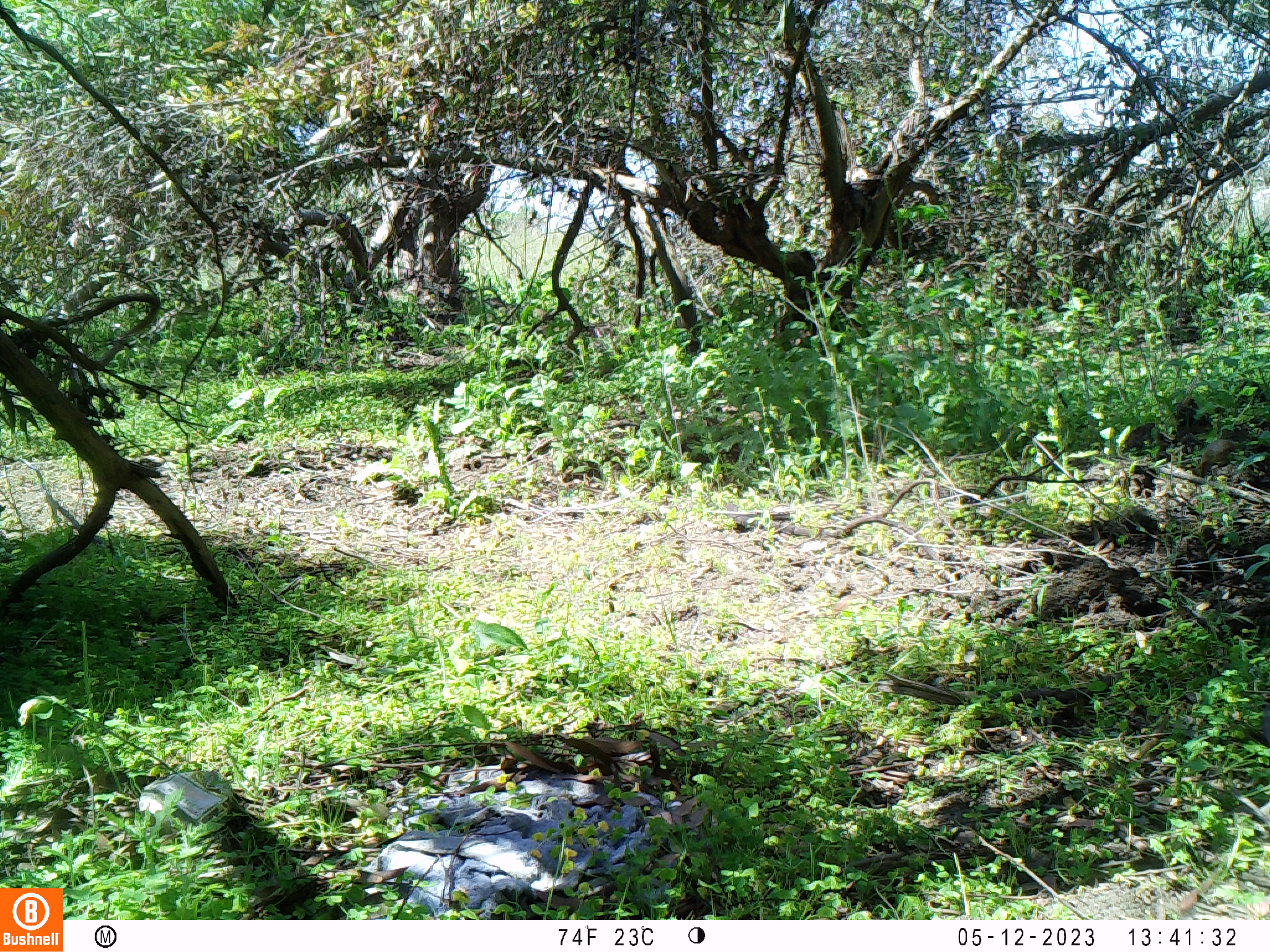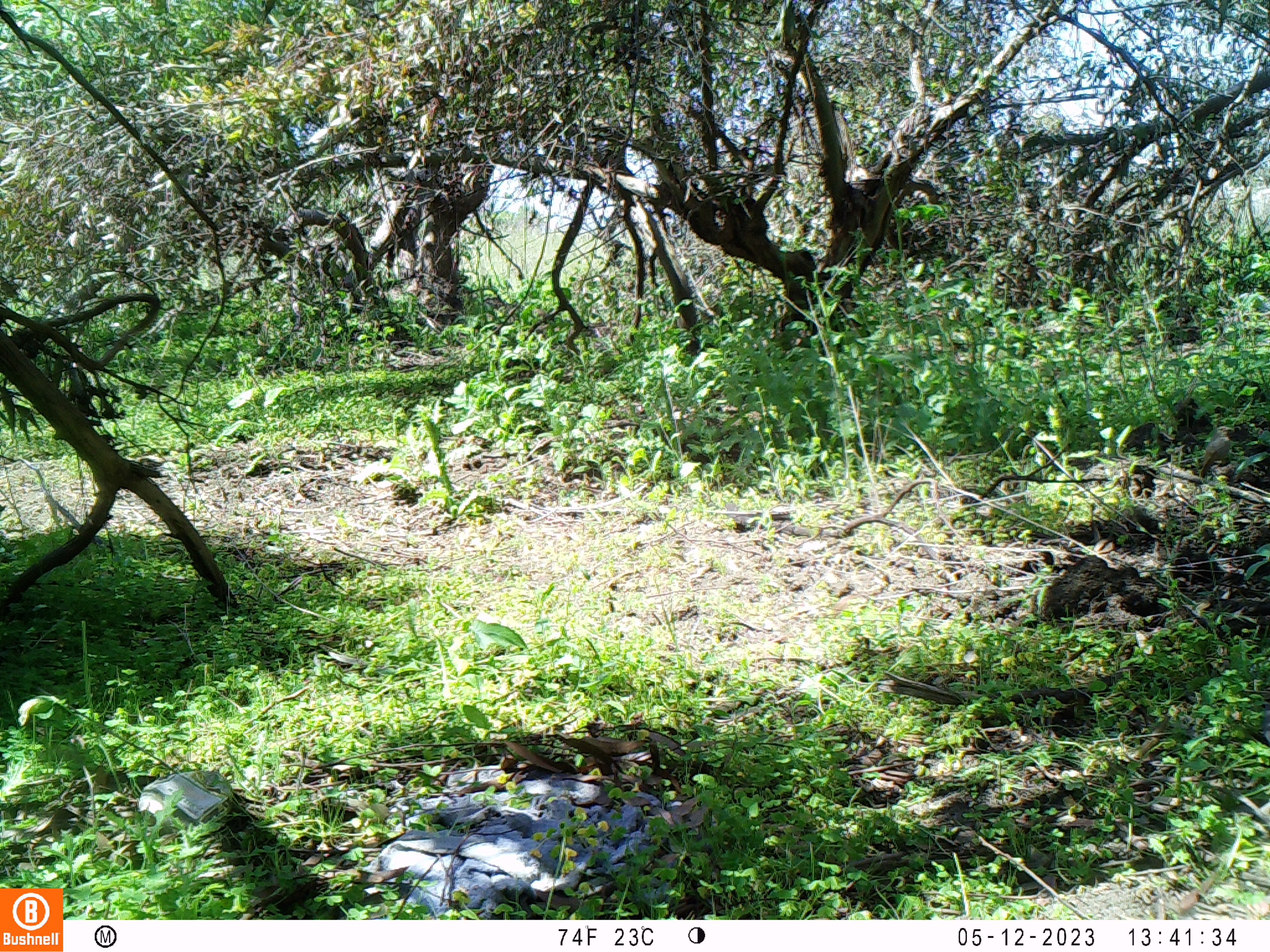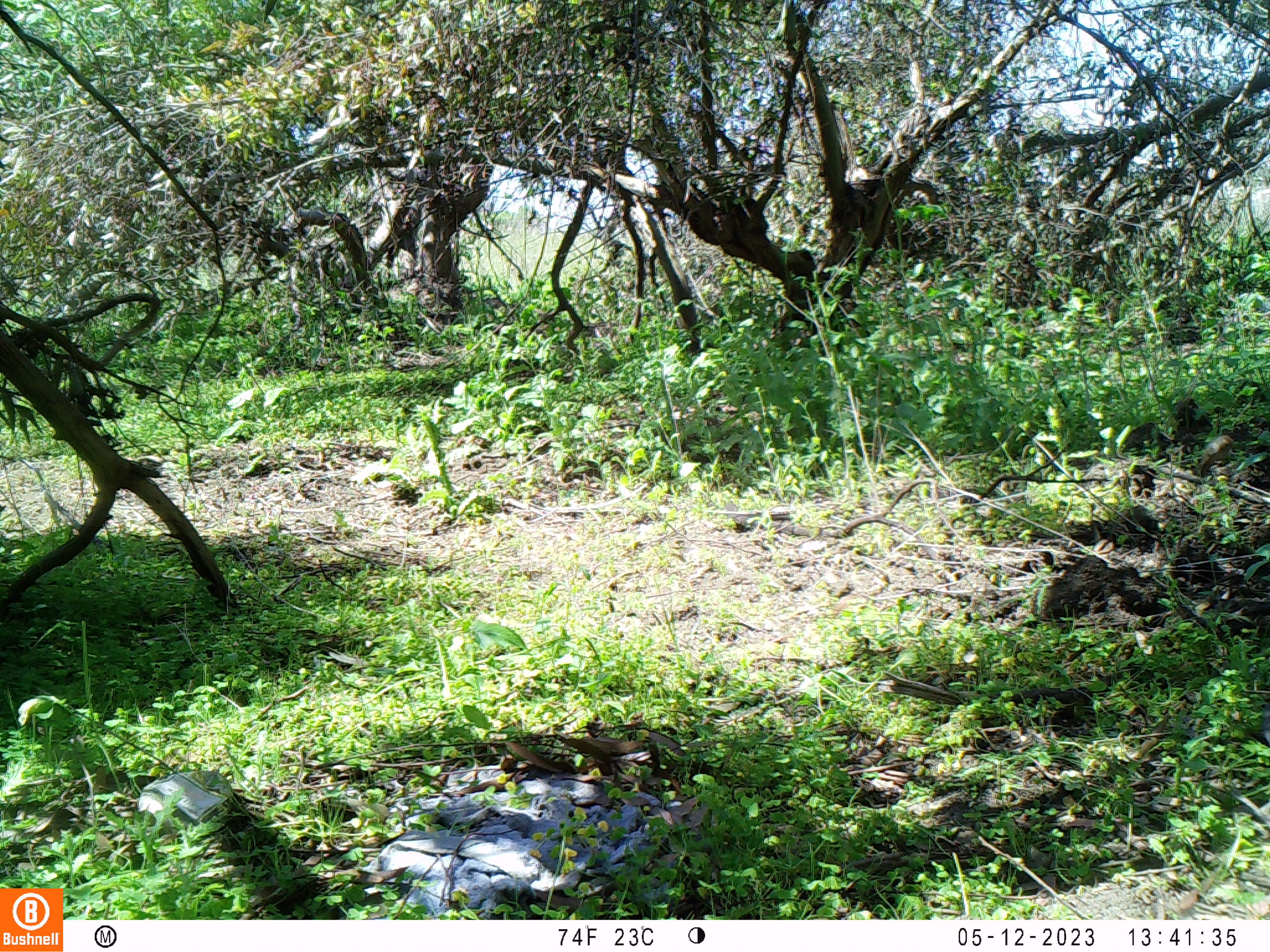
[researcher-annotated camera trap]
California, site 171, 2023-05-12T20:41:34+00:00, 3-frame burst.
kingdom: Animalia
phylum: Chordata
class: Aves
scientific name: Aves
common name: bird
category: unknown bird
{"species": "unknown bird (bird) (Aves)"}